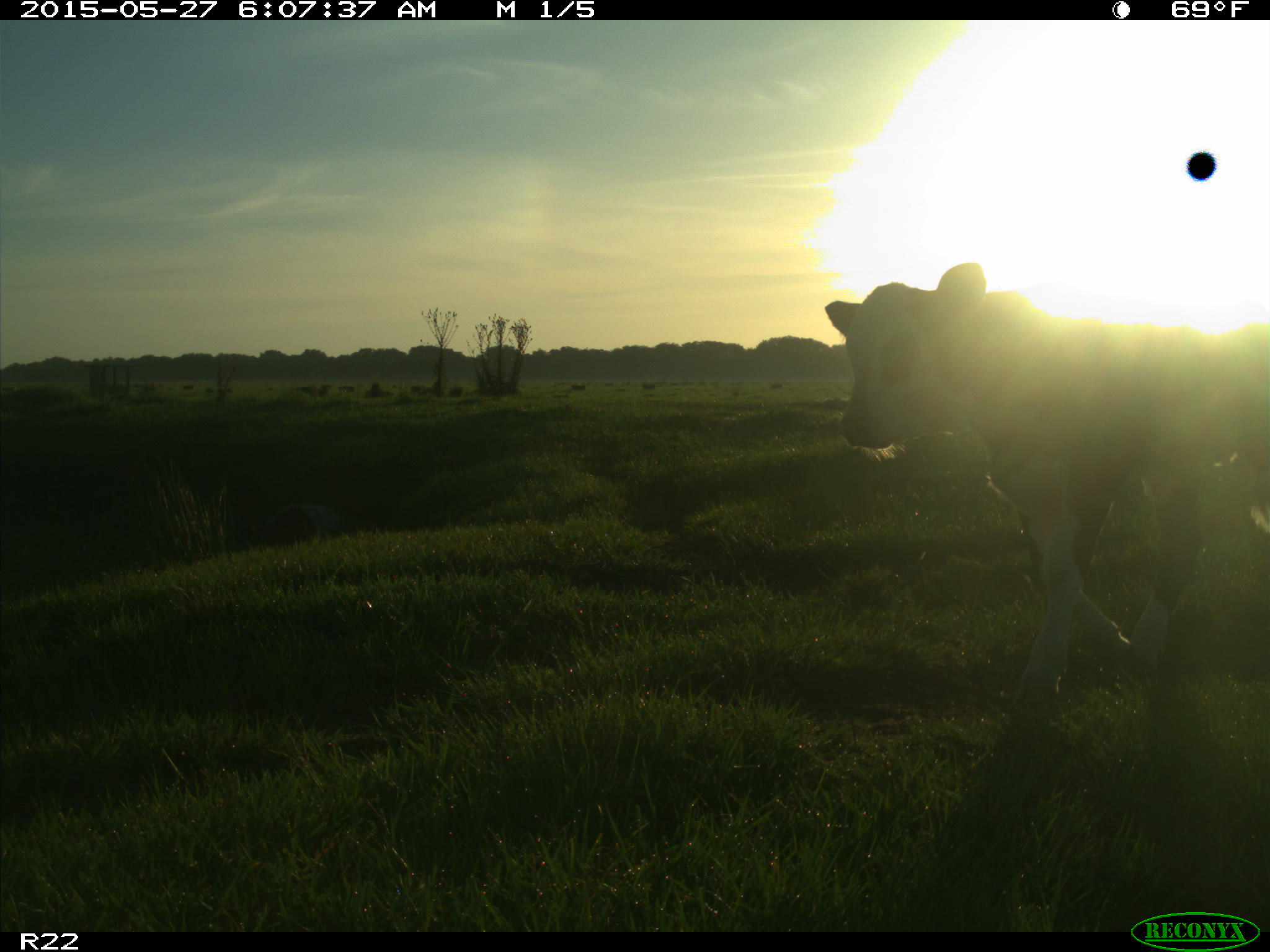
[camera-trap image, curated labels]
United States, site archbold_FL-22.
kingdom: Animalia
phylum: Chordata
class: Mammalia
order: Artiodactyla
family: Bovidae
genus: Bos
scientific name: Bos taurus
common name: domestic cow